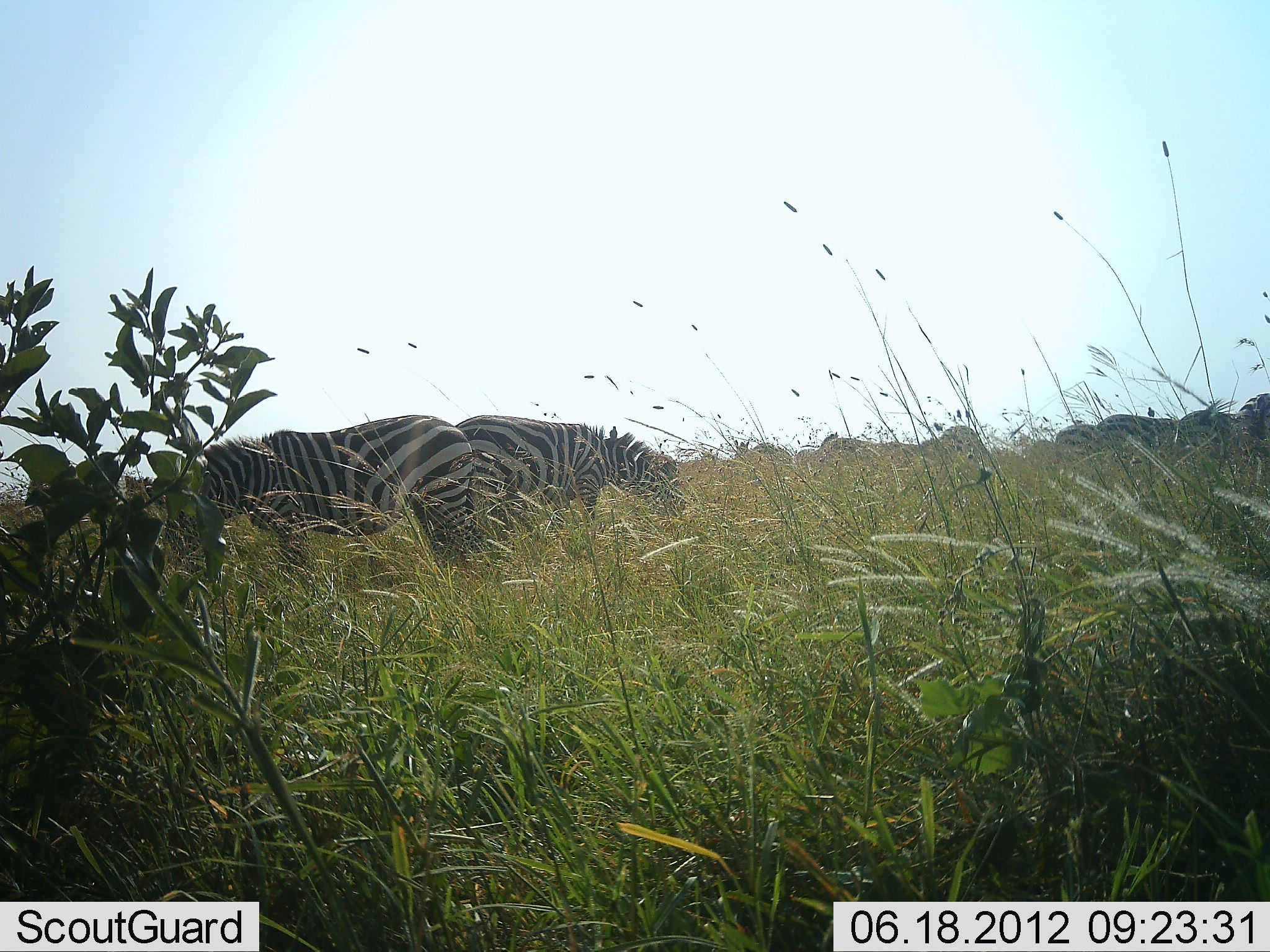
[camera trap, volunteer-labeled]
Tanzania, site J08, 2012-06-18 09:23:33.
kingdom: Animalia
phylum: Chordata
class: Mammalia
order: Perissodactyla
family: Equidae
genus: Equus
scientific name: Equus quagga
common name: plains zebra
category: zebra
Zebra (plains zebra) (Equus quagga), count 9. Behavior (volunteer vote fractions): standing 40%, resting 30%, moving 10%, interacting 0%. Young present (vote fraction): 0%. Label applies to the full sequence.